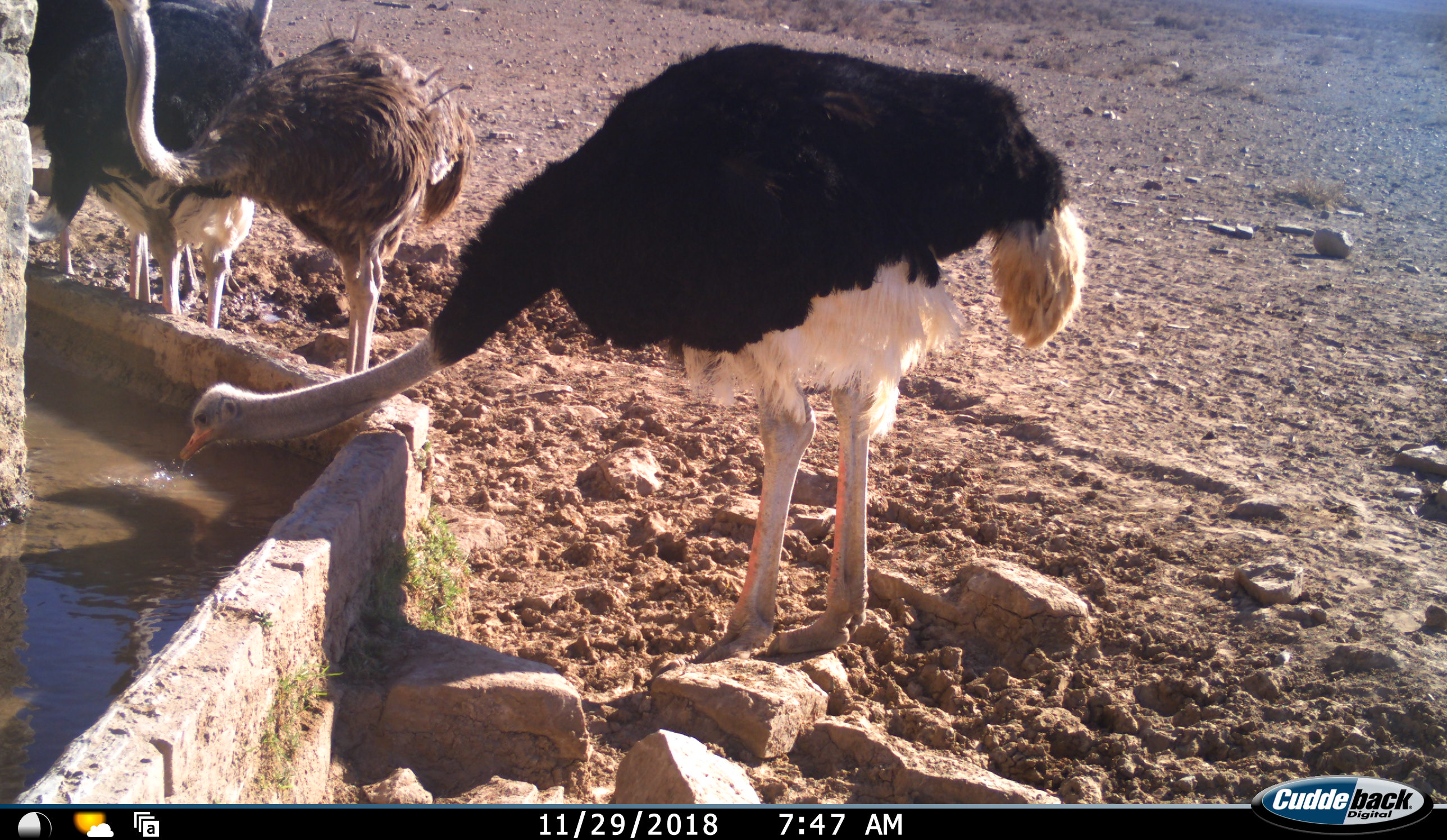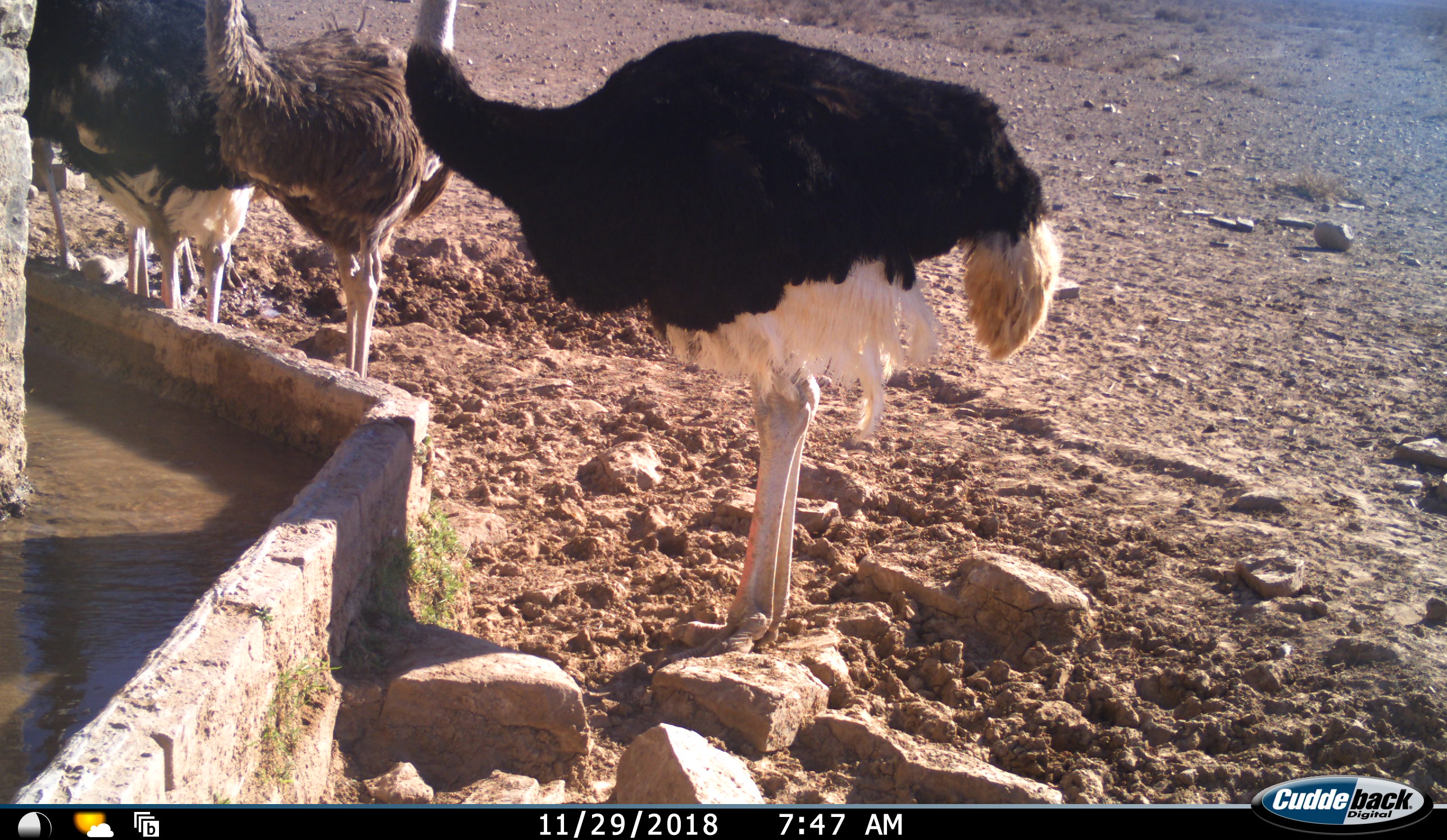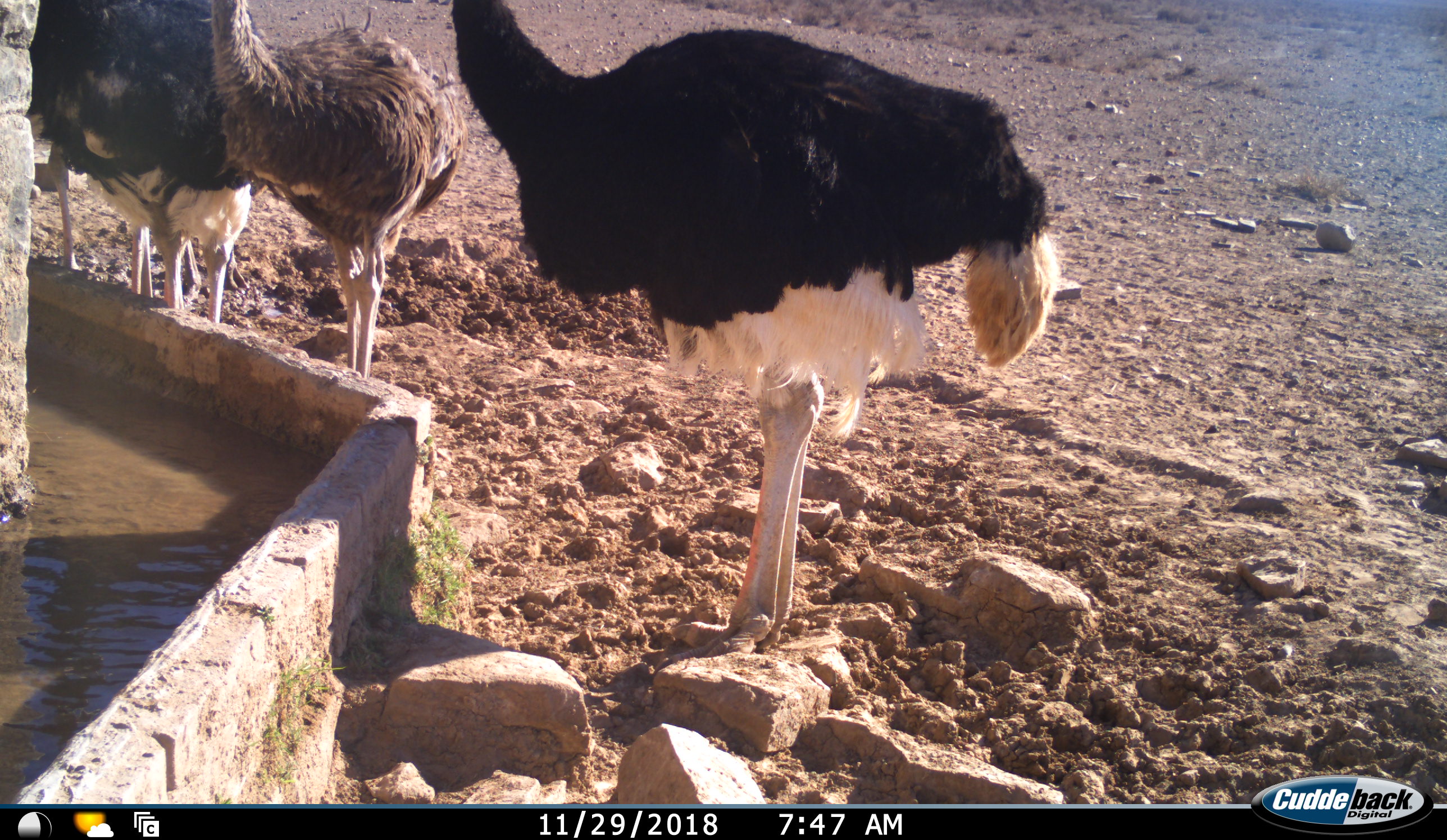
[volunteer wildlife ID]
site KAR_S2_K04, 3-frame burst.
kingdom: Animalia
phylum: Chordata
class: Aves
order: Struthioniformes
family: Struthionidae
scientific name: Struthionidae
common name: ostrich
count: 4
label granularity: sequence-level